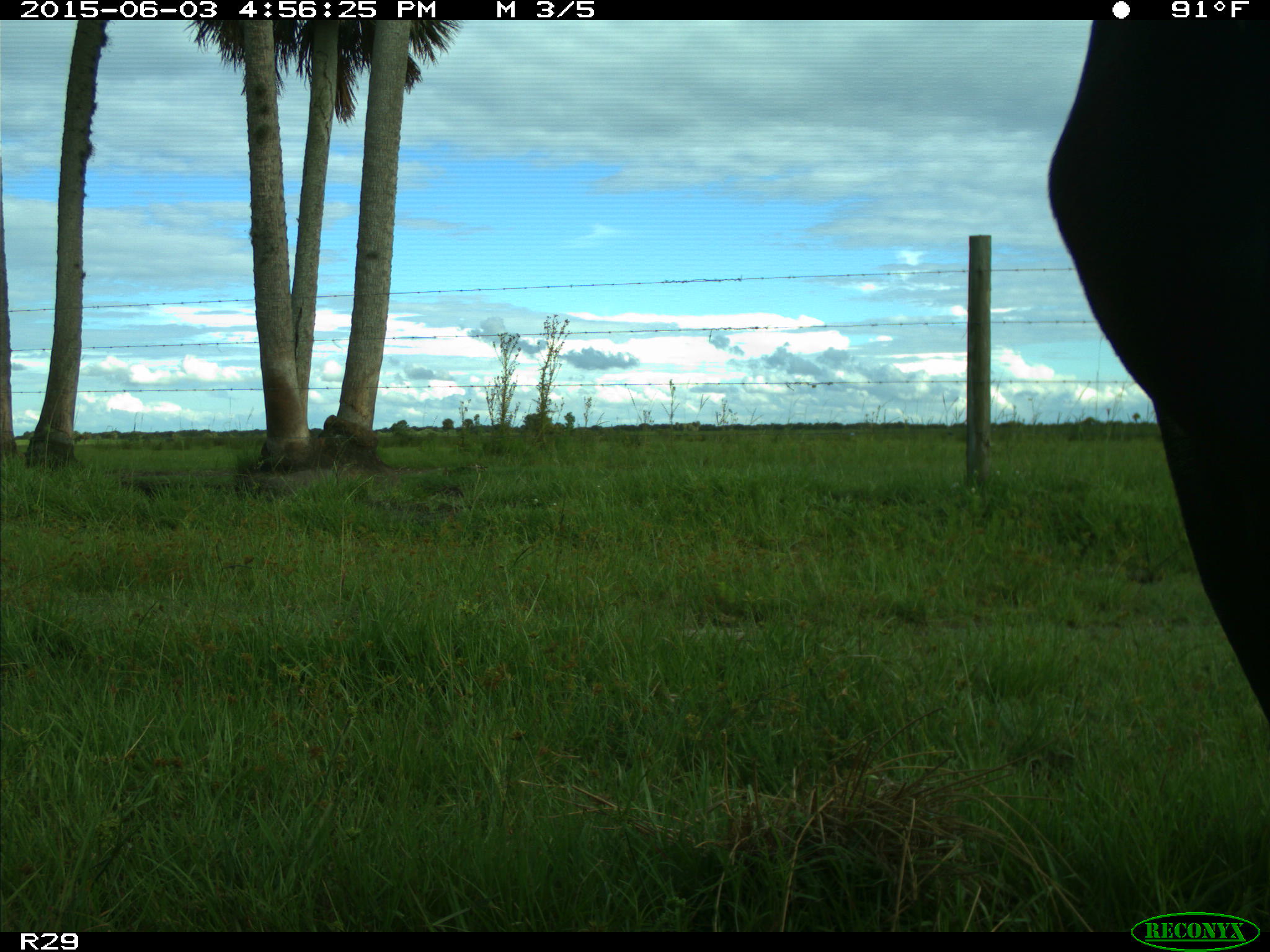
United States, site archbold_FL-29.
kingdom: Animalia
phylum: Chordata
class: Mammalia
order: Artiodactyla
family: Bovidae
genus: Bos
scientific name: Bos taurus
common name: domestic cow